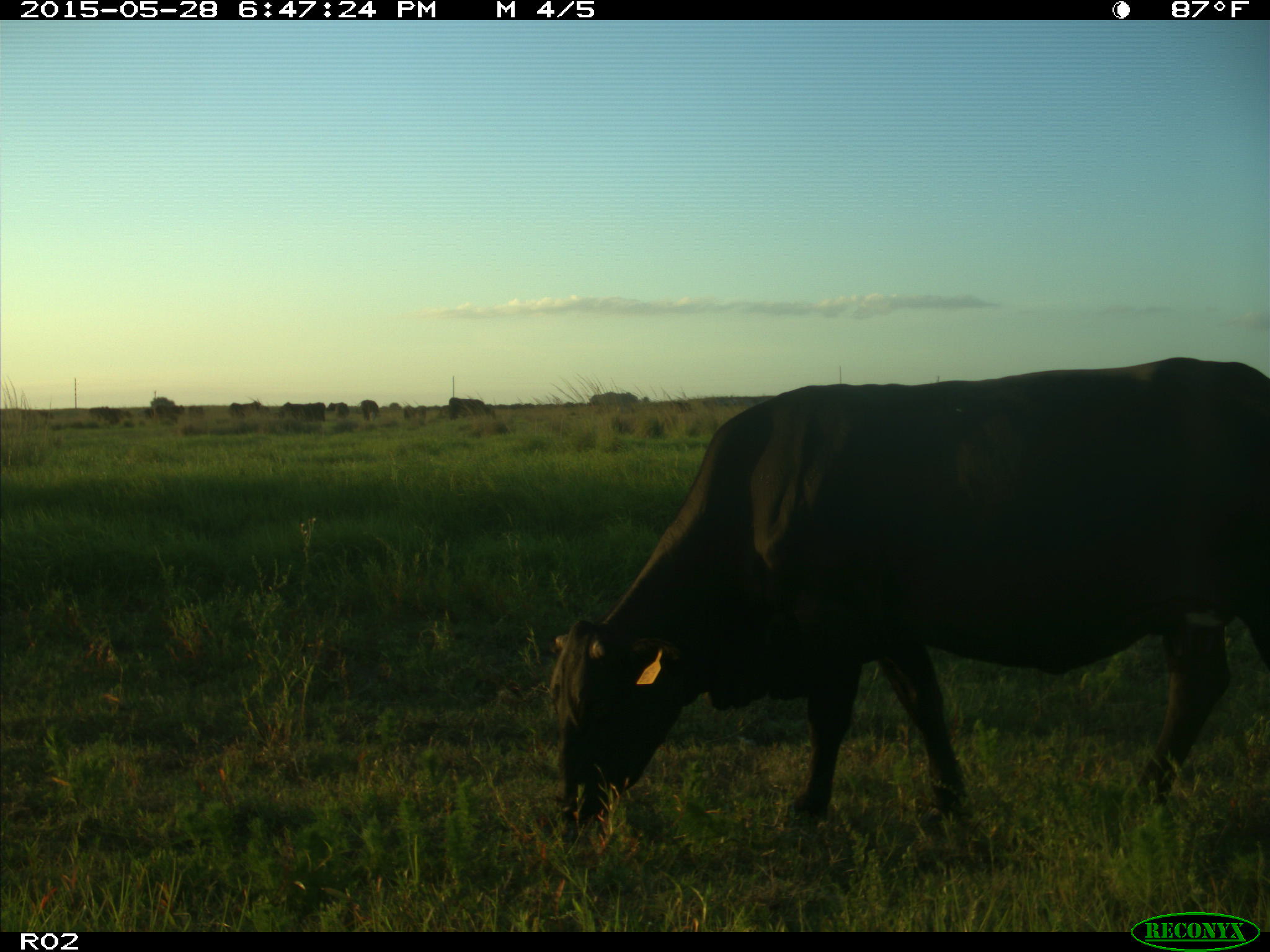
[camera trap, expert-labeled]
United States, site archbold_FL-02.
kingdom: Animalia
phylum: Chordata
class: Mammalia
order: Artiodactyla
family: Bovidae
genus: Bos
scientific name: Bos taurus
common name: domestic cow